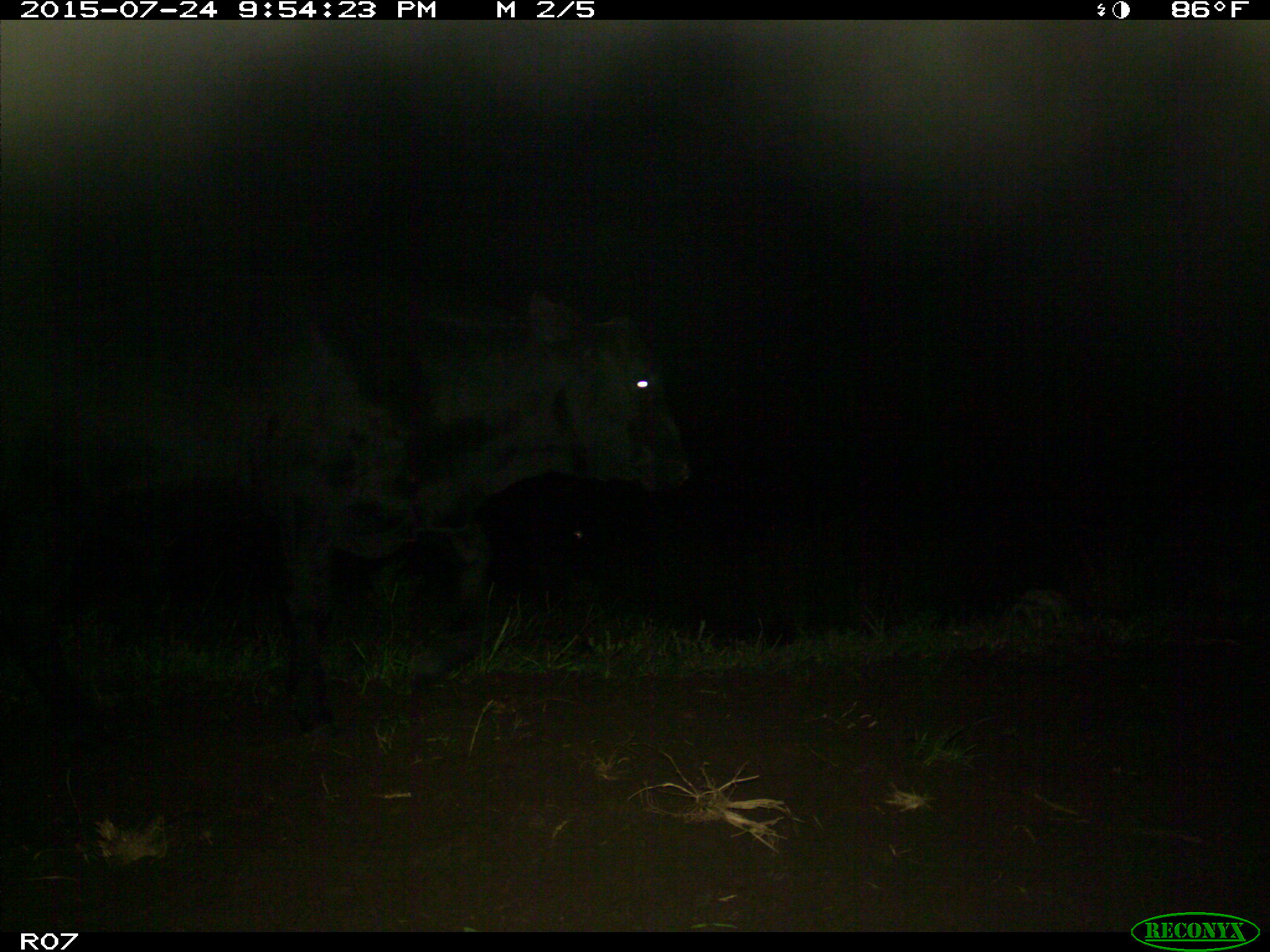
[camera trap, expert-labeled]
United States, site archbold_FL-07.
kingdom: Animalia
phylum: Chordata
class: Mammalia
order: Artiodactyla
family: Bovidae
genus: Bos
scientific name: Bos taurus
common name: domestic cow